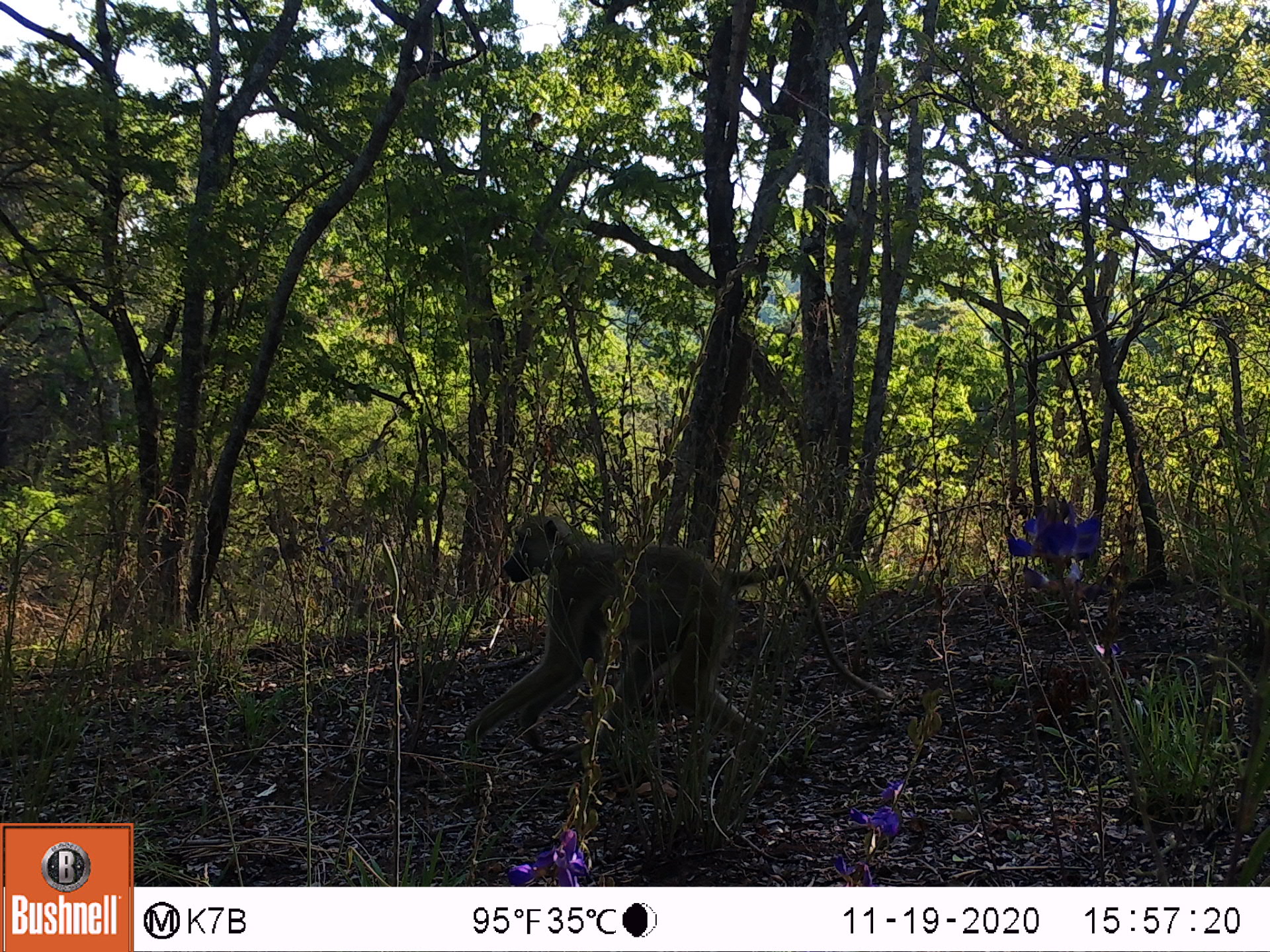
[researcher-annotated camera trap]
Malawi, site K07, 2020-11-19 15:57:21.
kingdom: Animalia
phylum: Chordata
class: Mammalia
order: Primates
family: Cercopithecidae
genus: Papio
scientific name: Papio cynocephalus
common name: yellow baboon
Yellow baboon (Papio cynocephalus), count 1.